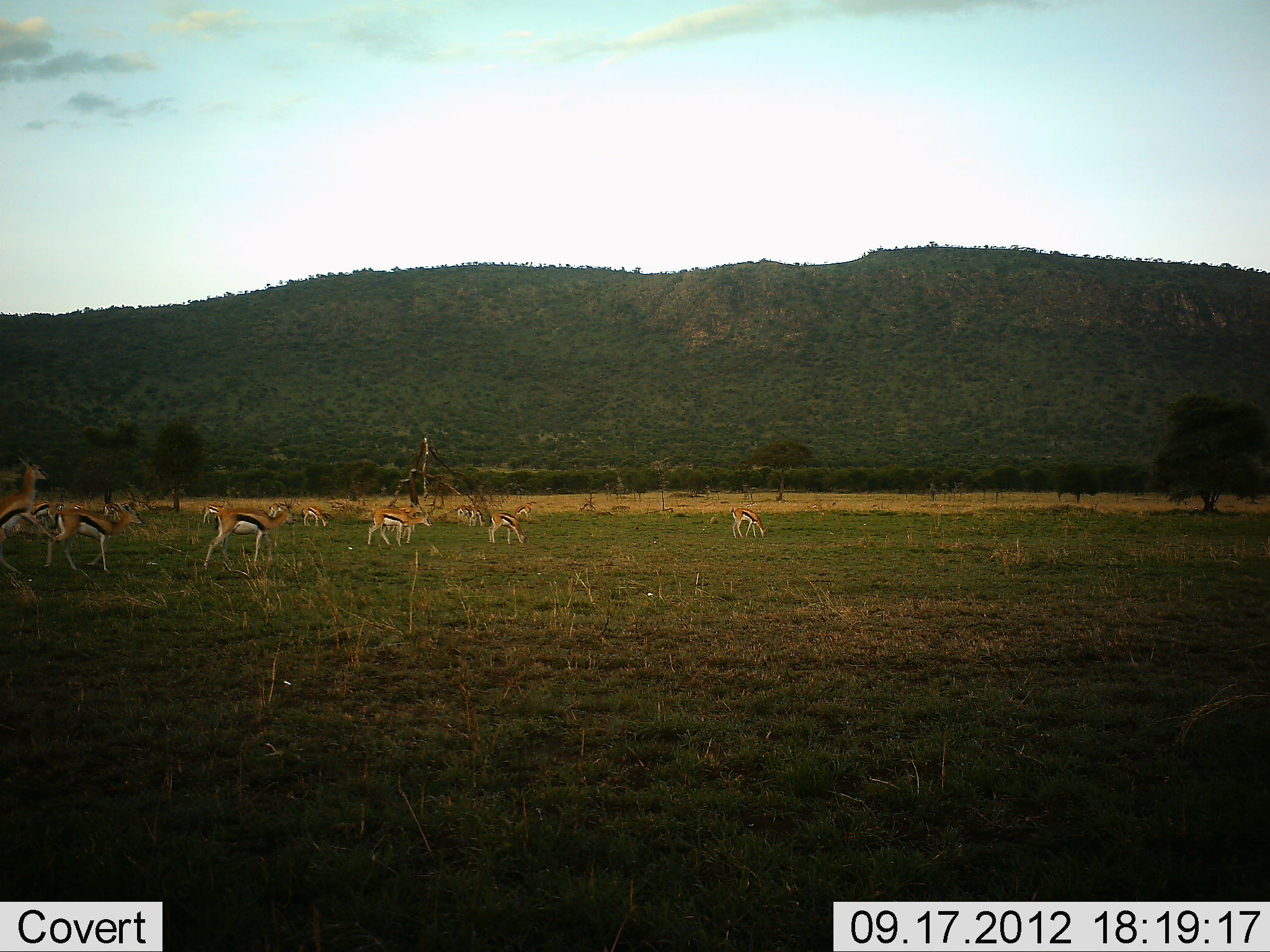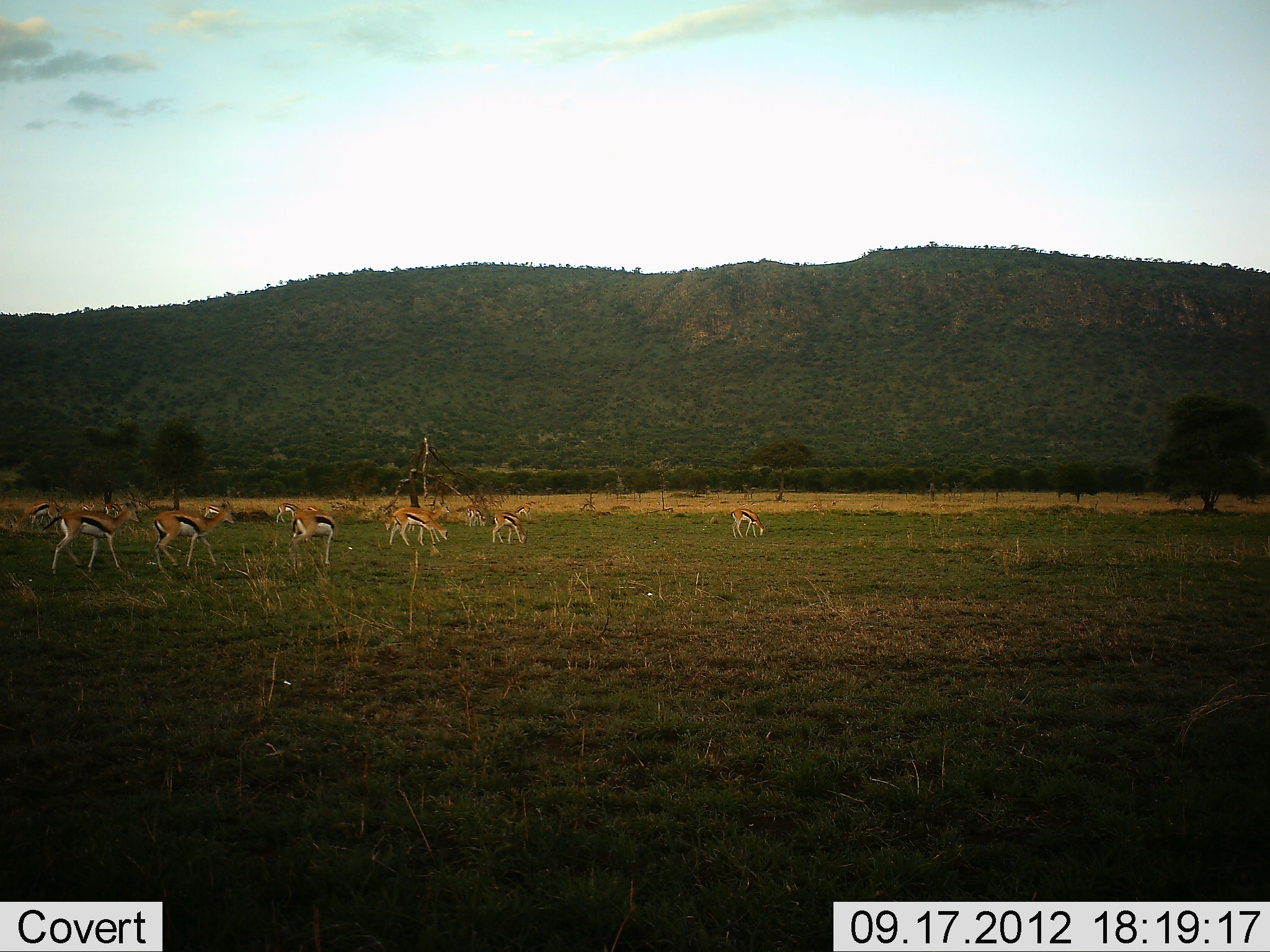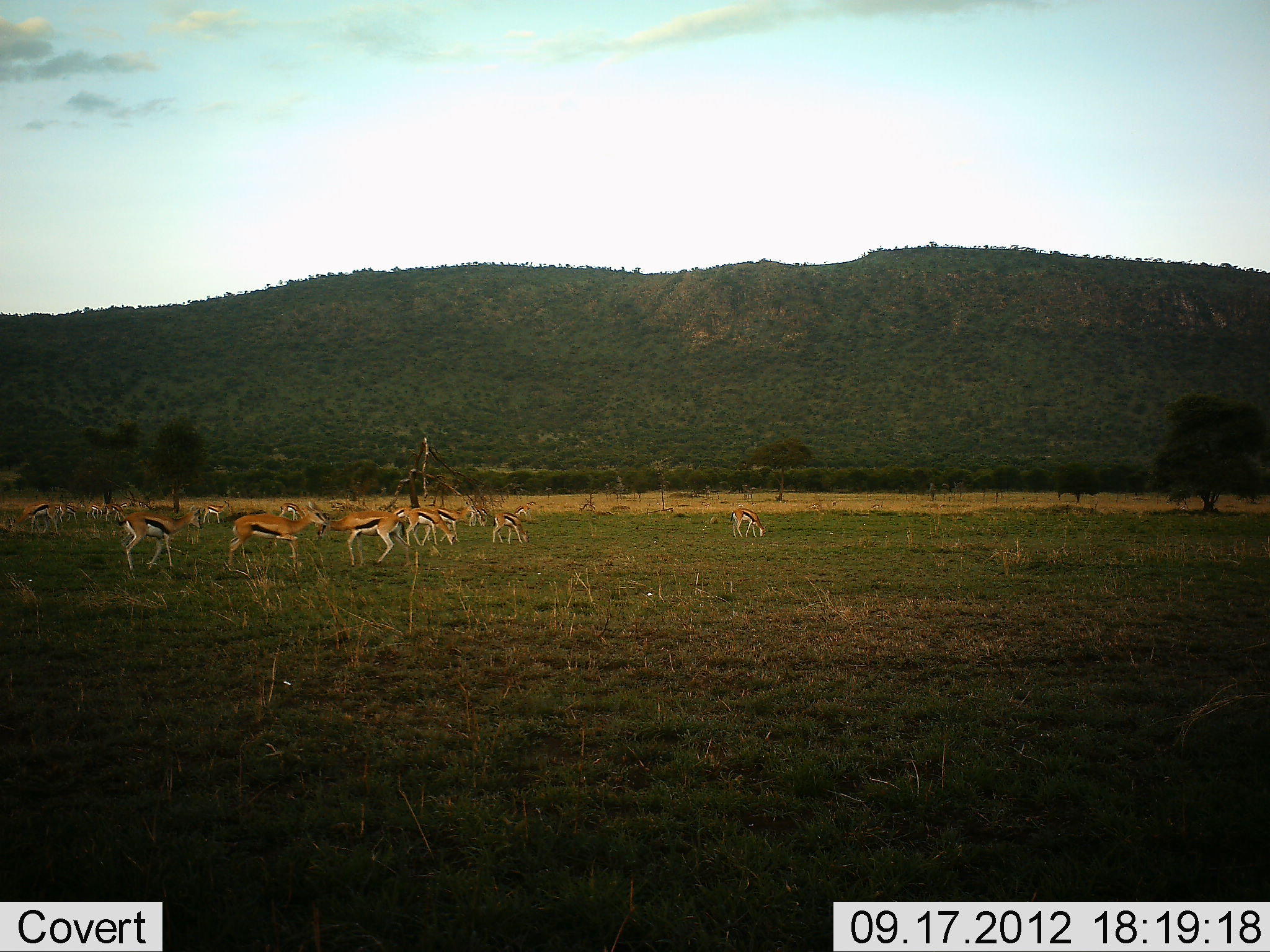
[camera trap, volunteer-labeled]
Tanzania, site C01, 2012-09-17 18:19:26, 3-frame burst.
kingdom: Animalia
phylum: Chordata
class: Mammalia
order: Artiodactyla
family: Bovidae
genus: Eudorcas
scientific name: Eudorcas thomsonii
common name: thomson's gazelle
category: gazellethomsons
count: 11-50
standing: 40%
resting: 0%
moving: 100%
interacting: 20%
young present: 10%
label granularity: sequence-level